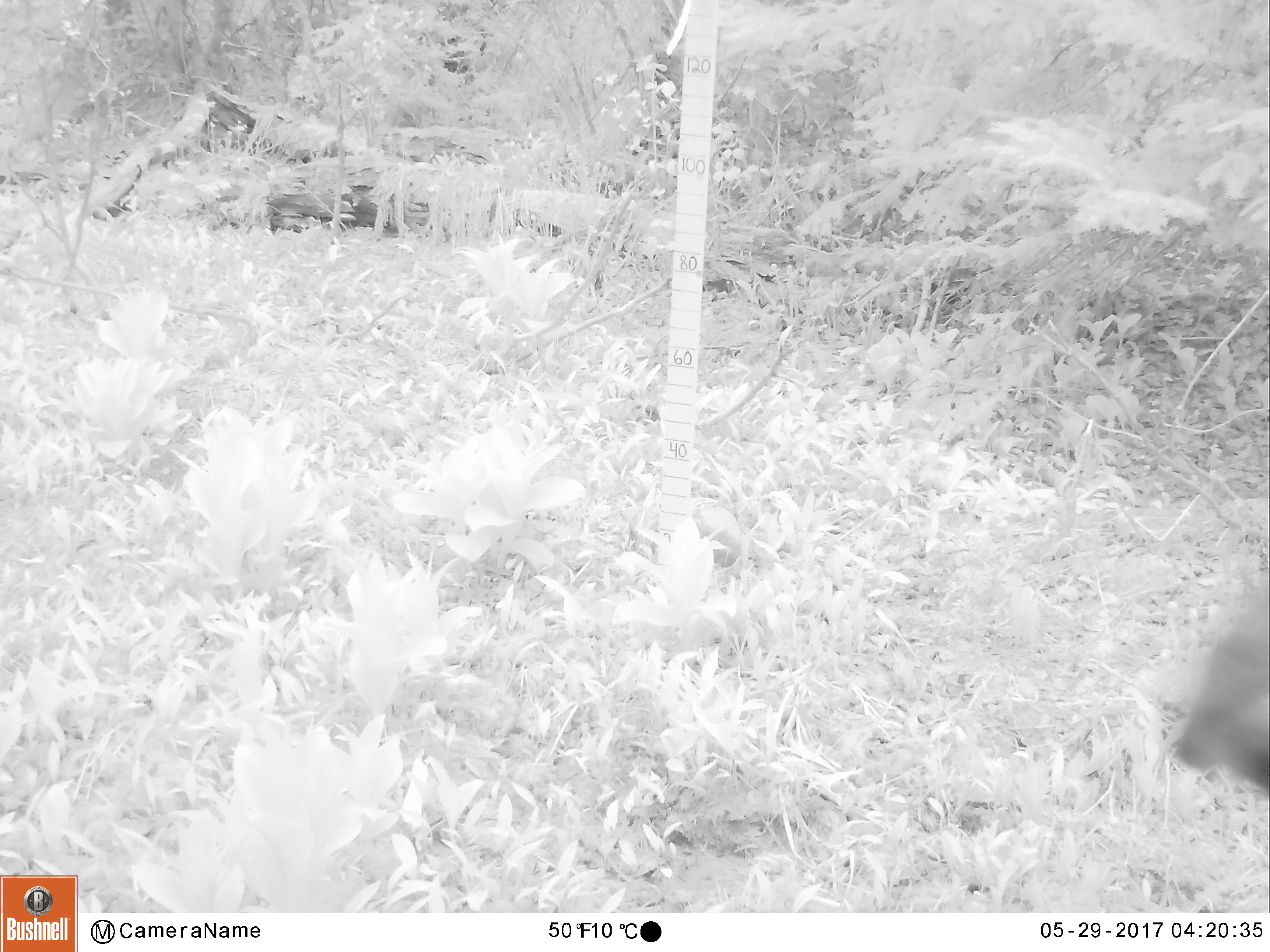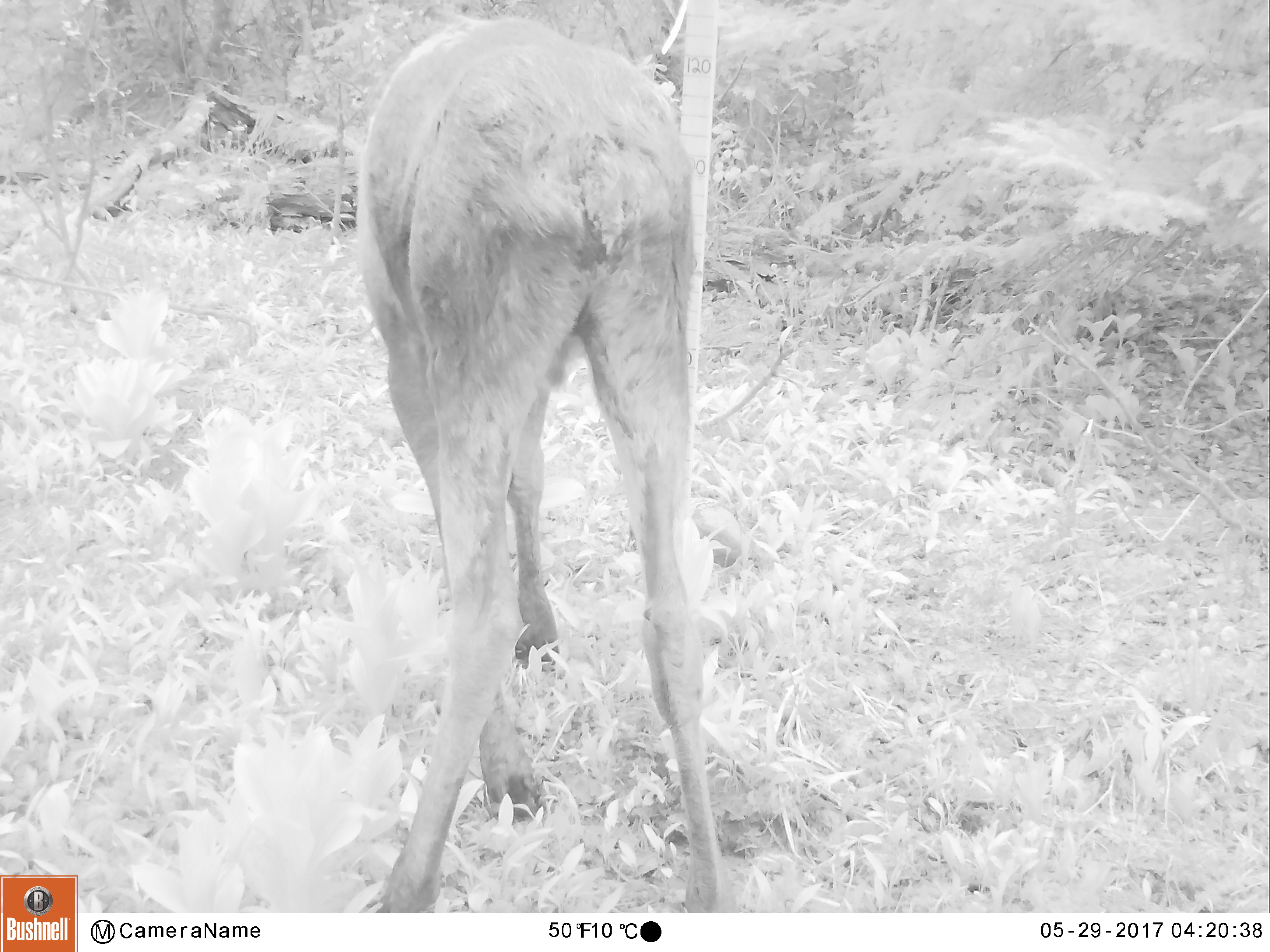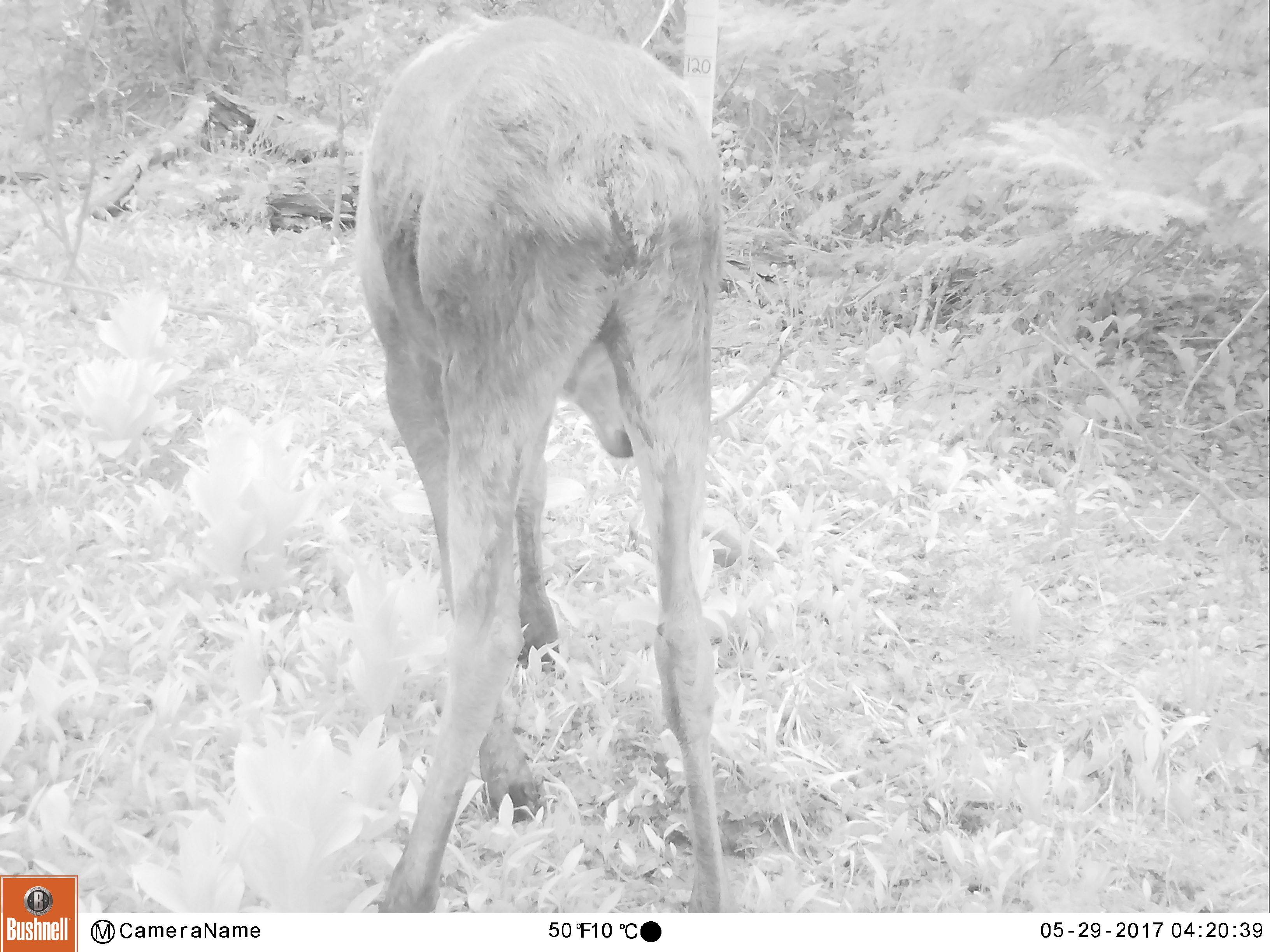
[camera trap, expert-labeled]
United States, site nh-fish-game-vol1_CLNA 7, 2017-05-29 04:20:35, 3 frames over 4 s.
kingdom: Animalia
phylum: Chordata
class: Mammalia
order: Artiodactyla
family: Cervidae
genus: Alces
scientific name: Alces alces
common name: moose